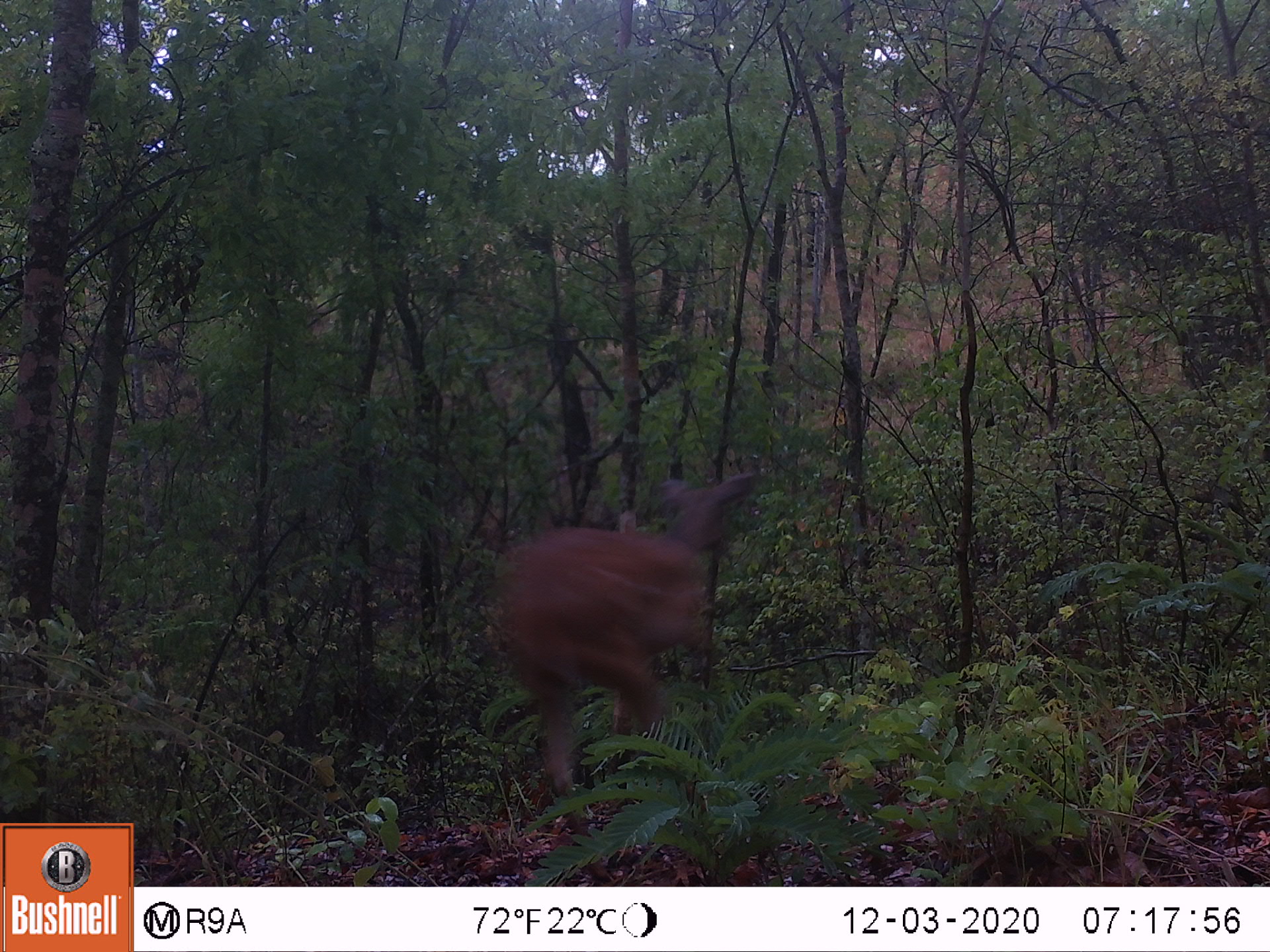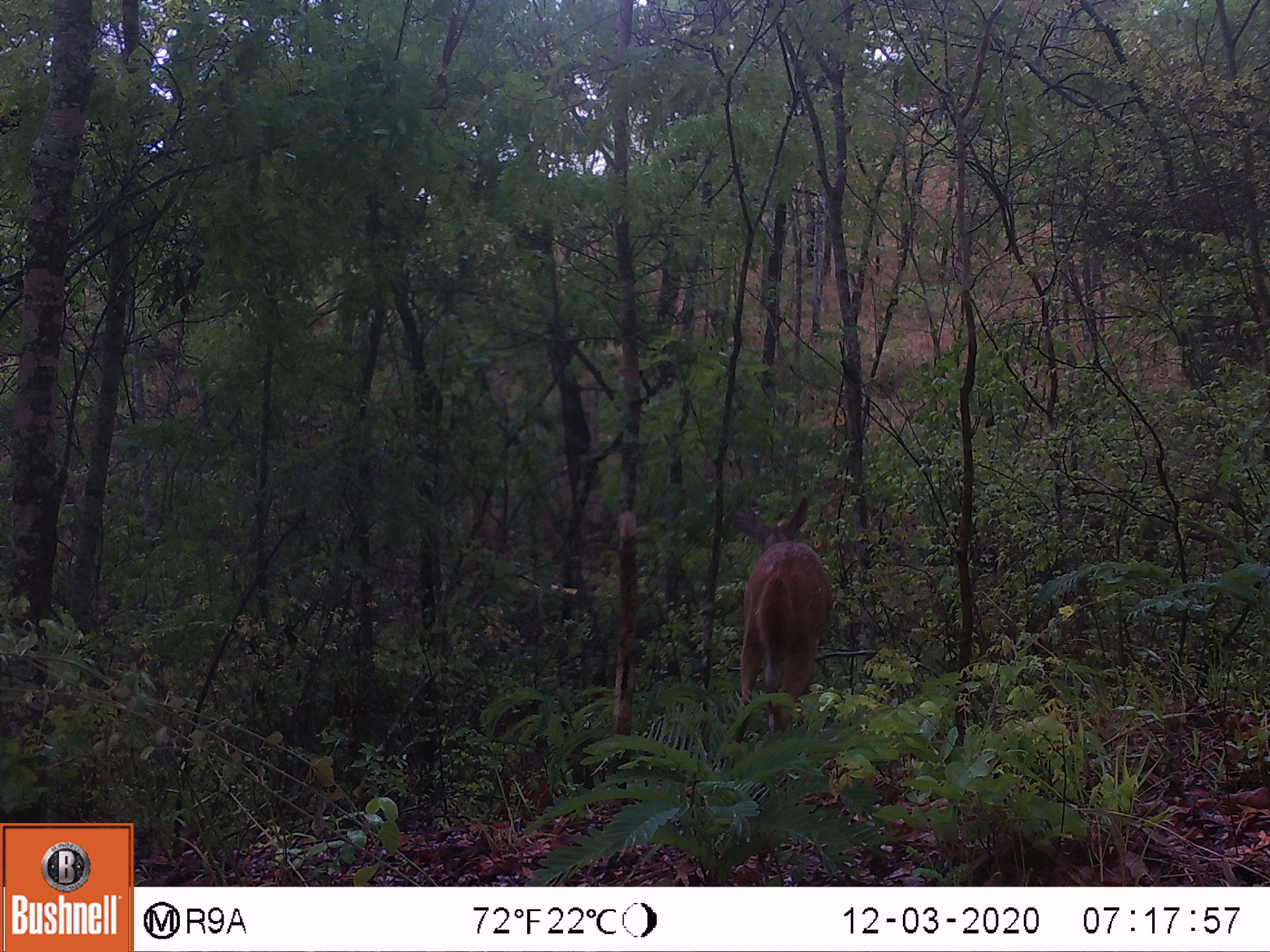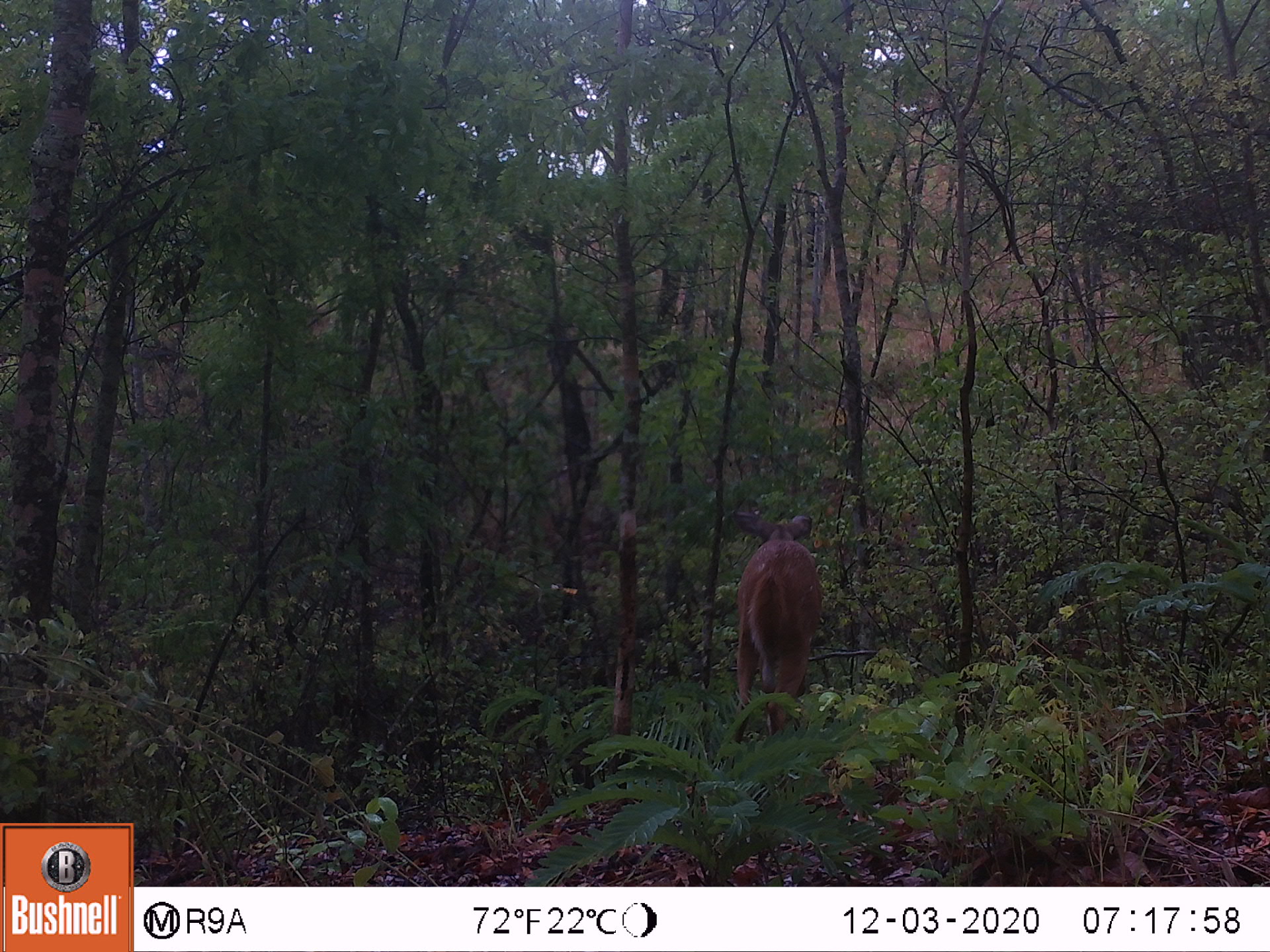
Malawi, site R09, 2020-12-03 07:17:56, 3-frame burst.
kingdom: Animalia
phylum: Chordata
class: Mammalia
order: Artiodactyla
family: Bovidae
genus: Tragelaphus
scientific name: Tragelaphus sylvaticus sylvaticus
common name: cape bushbuck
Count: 1.